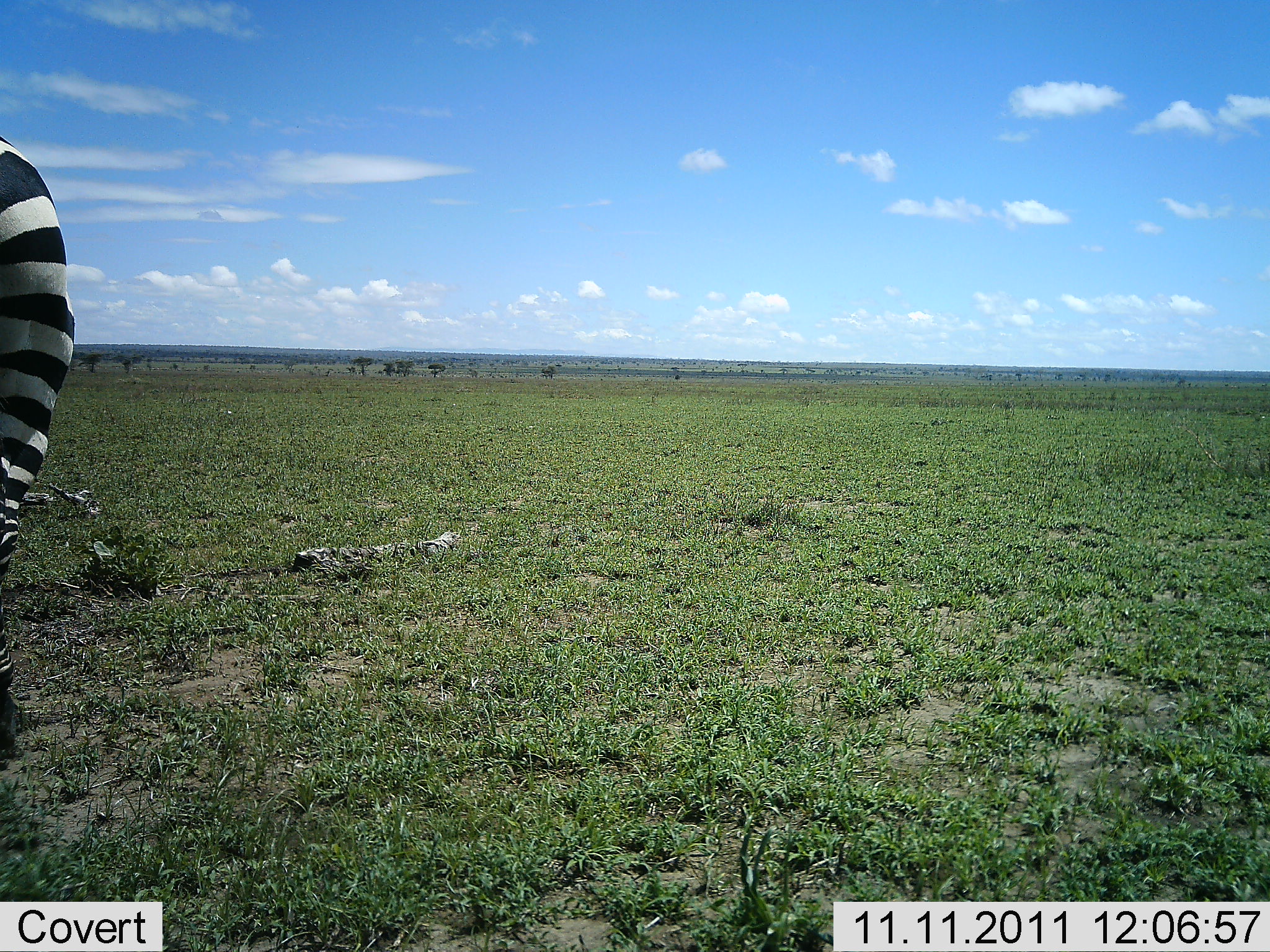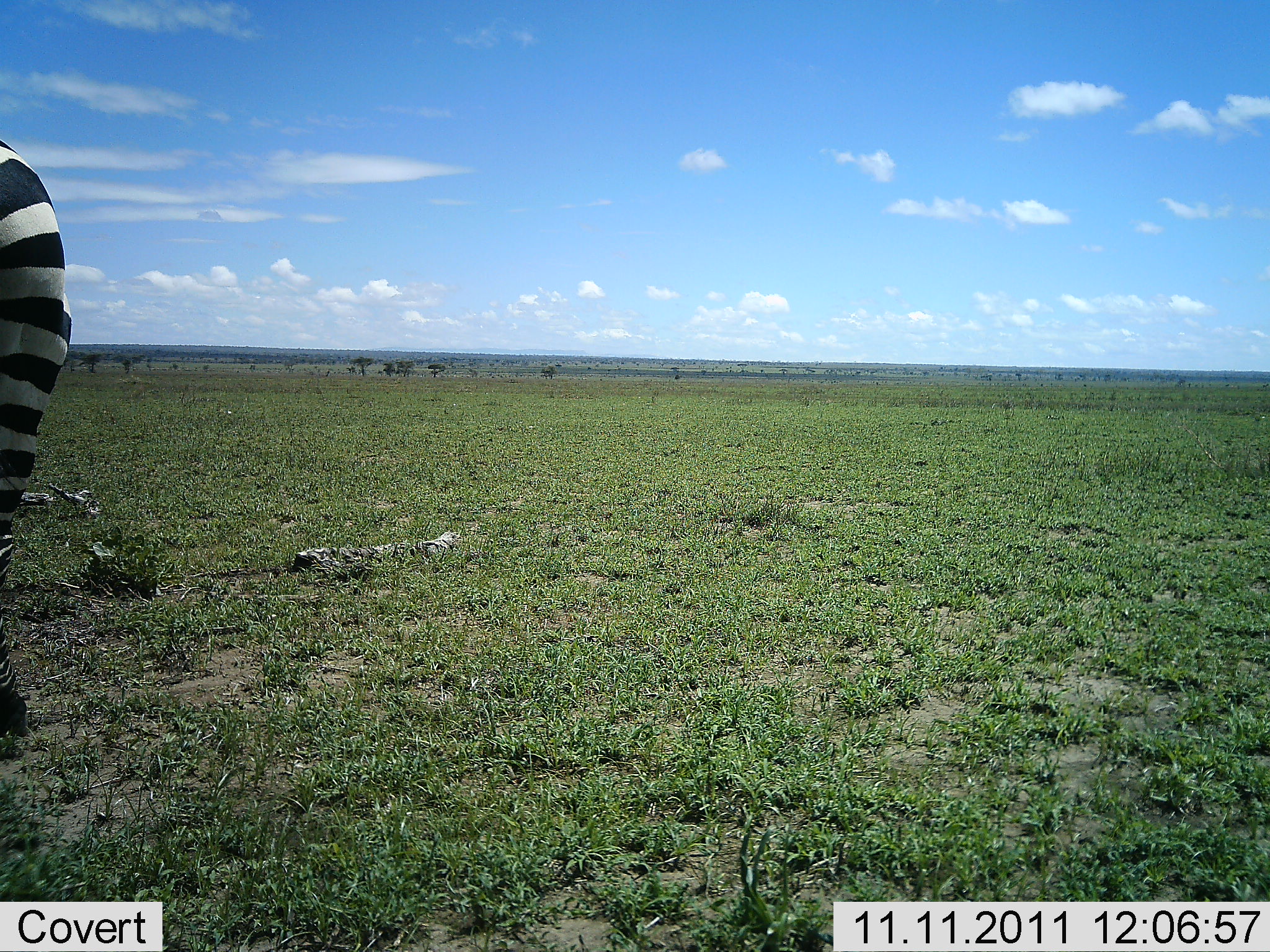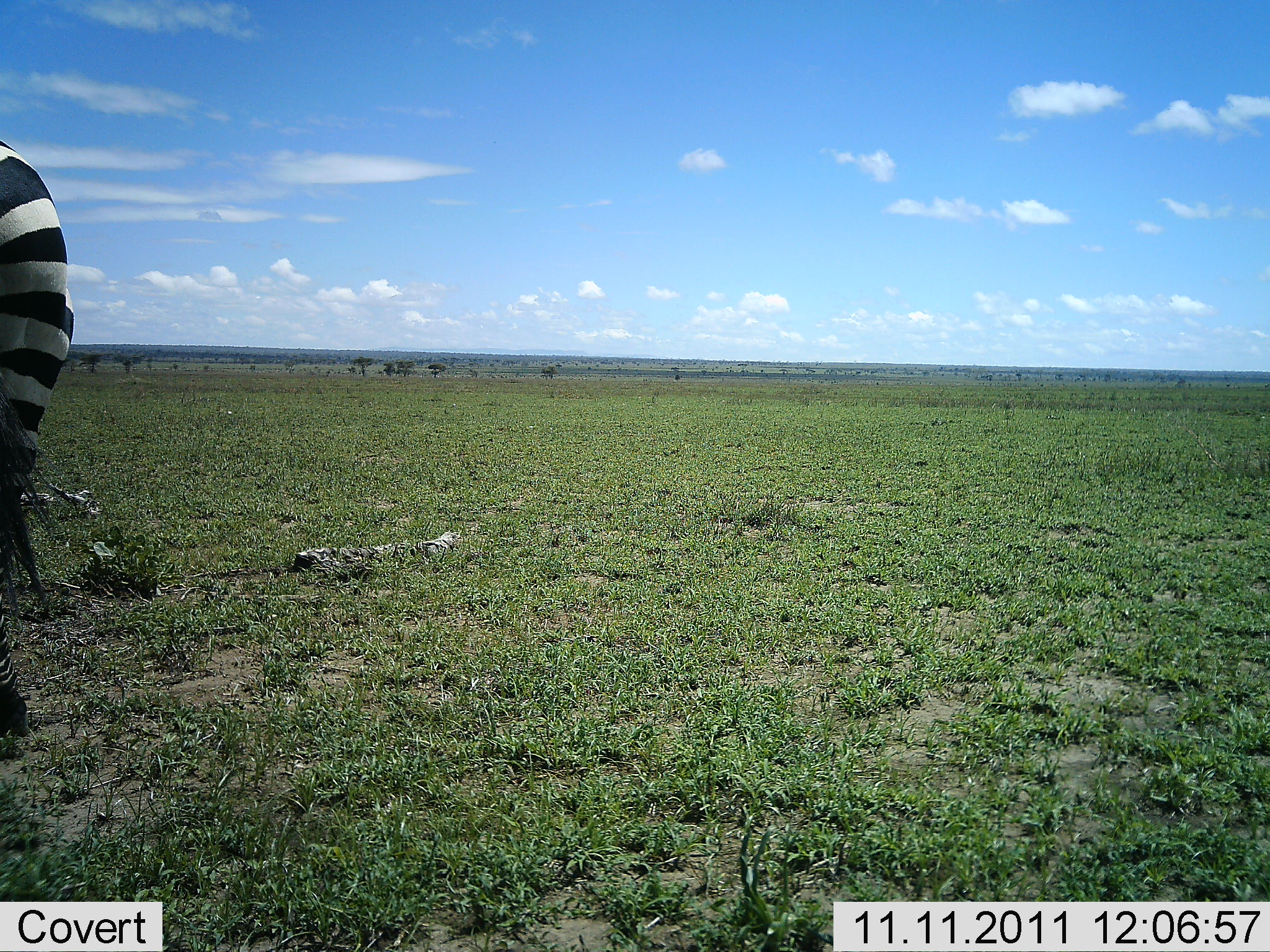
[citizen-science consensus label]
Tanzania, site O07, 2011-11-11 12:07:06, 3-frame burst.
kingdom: Animalia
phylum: Chordata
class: Mammalia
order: Perissodactyla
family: Equidae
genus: Equus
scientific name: Equus quagga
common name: plains zebra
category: zebra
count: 1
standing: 100%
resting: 0%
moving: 0%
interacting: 0%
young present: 0%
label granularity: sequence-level